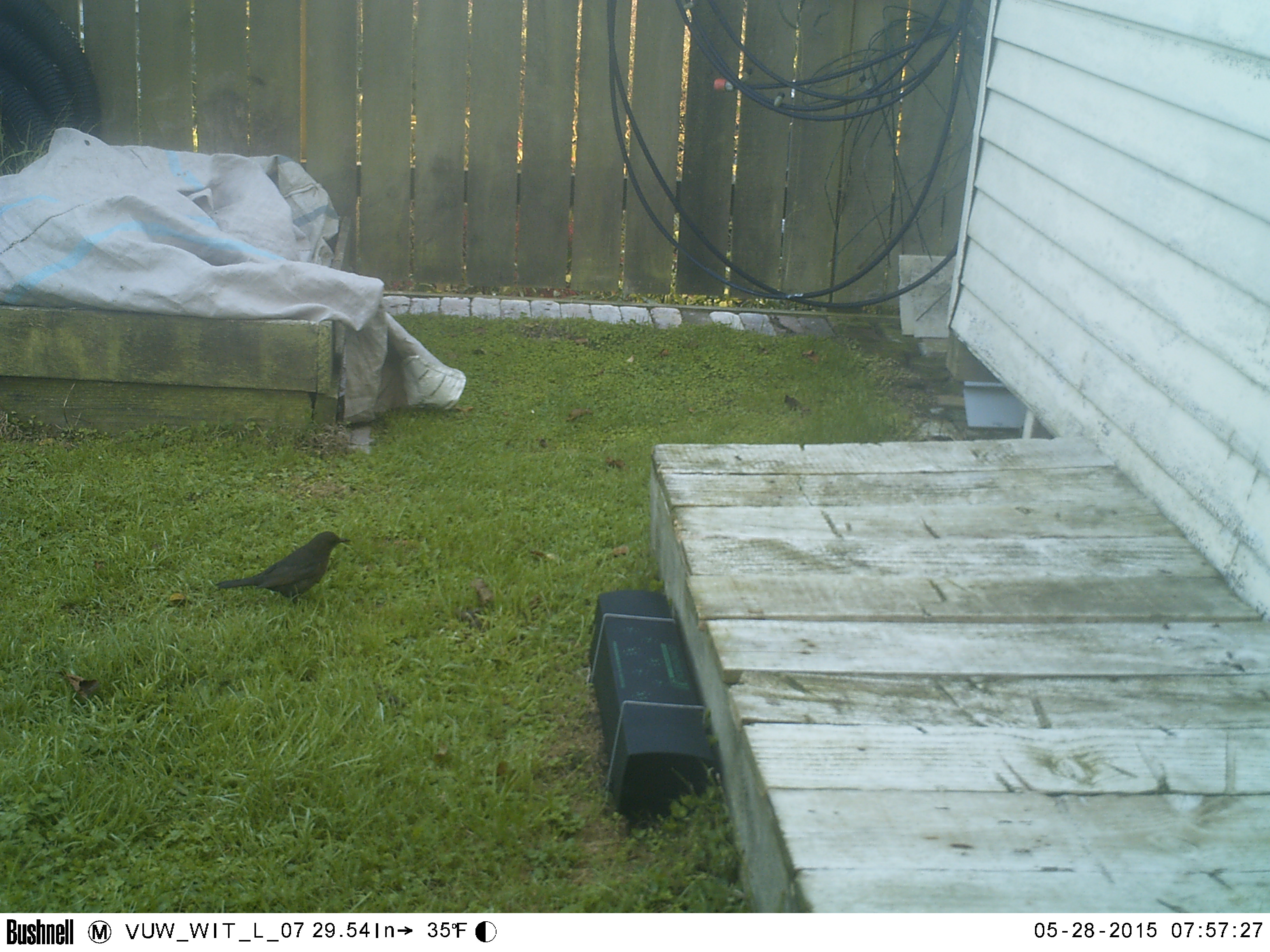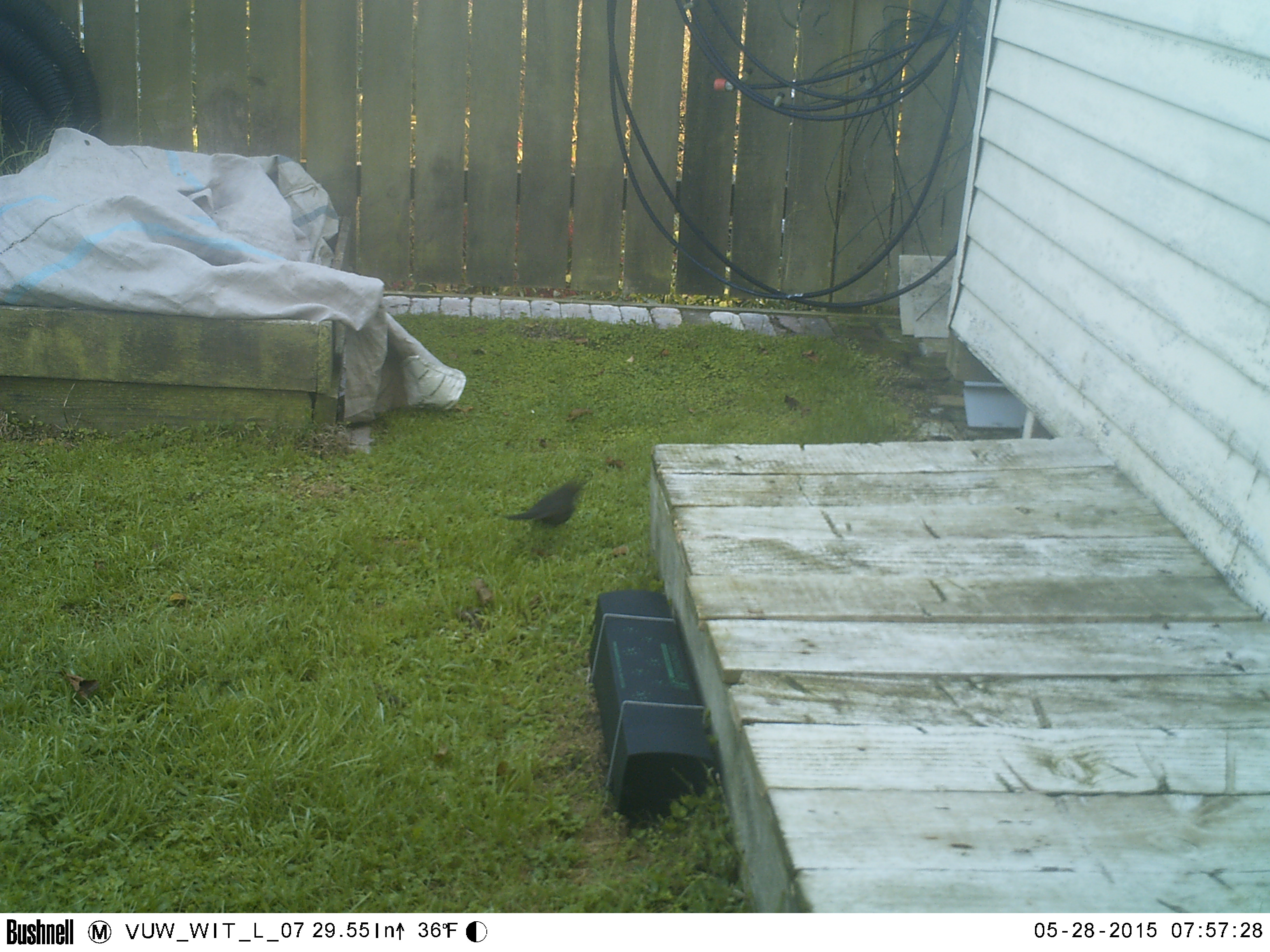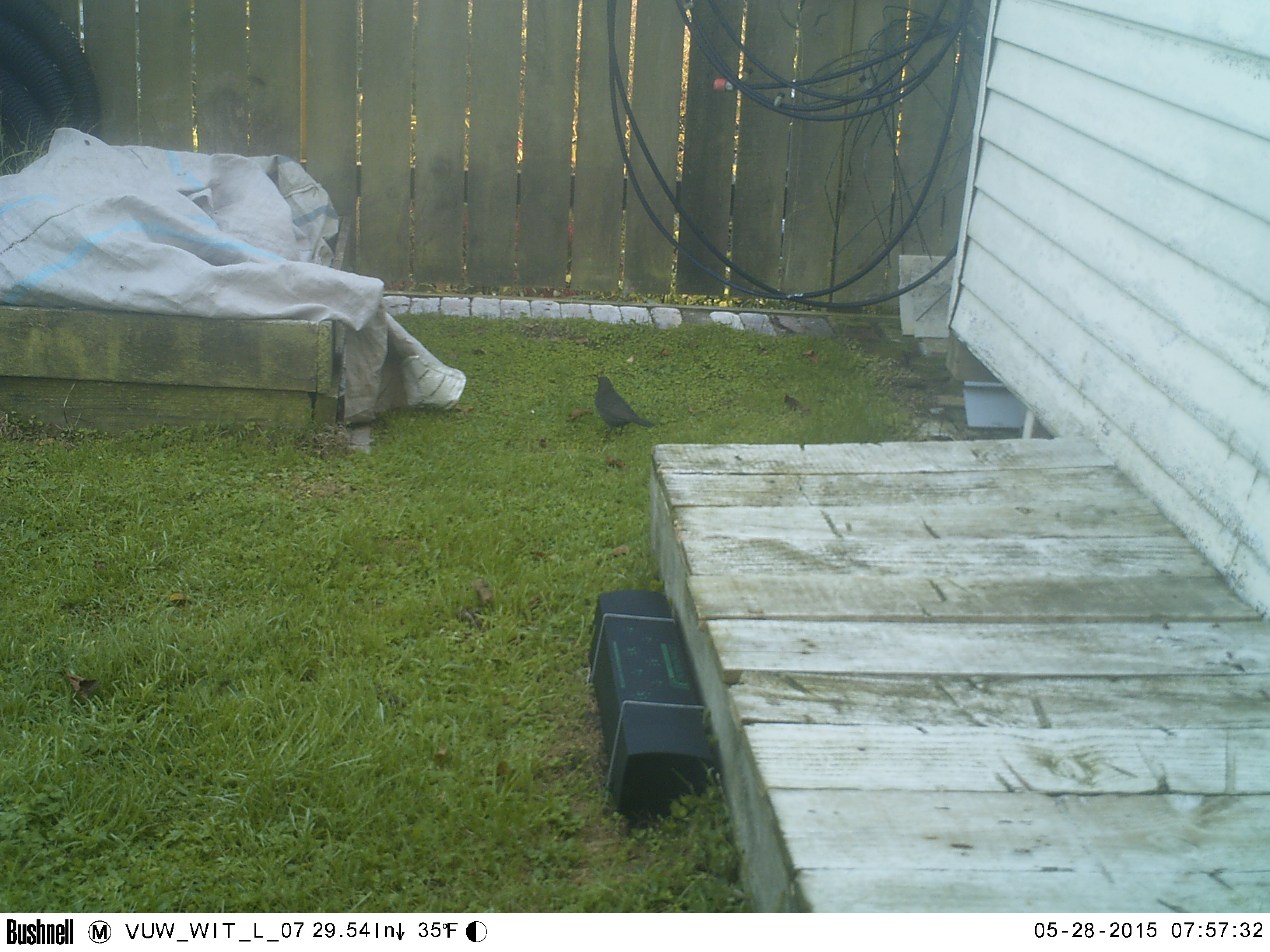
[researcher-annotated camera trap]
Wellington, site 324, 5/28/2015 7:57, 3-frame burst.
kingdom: Animalia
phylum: Chordata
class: Aves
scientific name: Aves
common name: bird